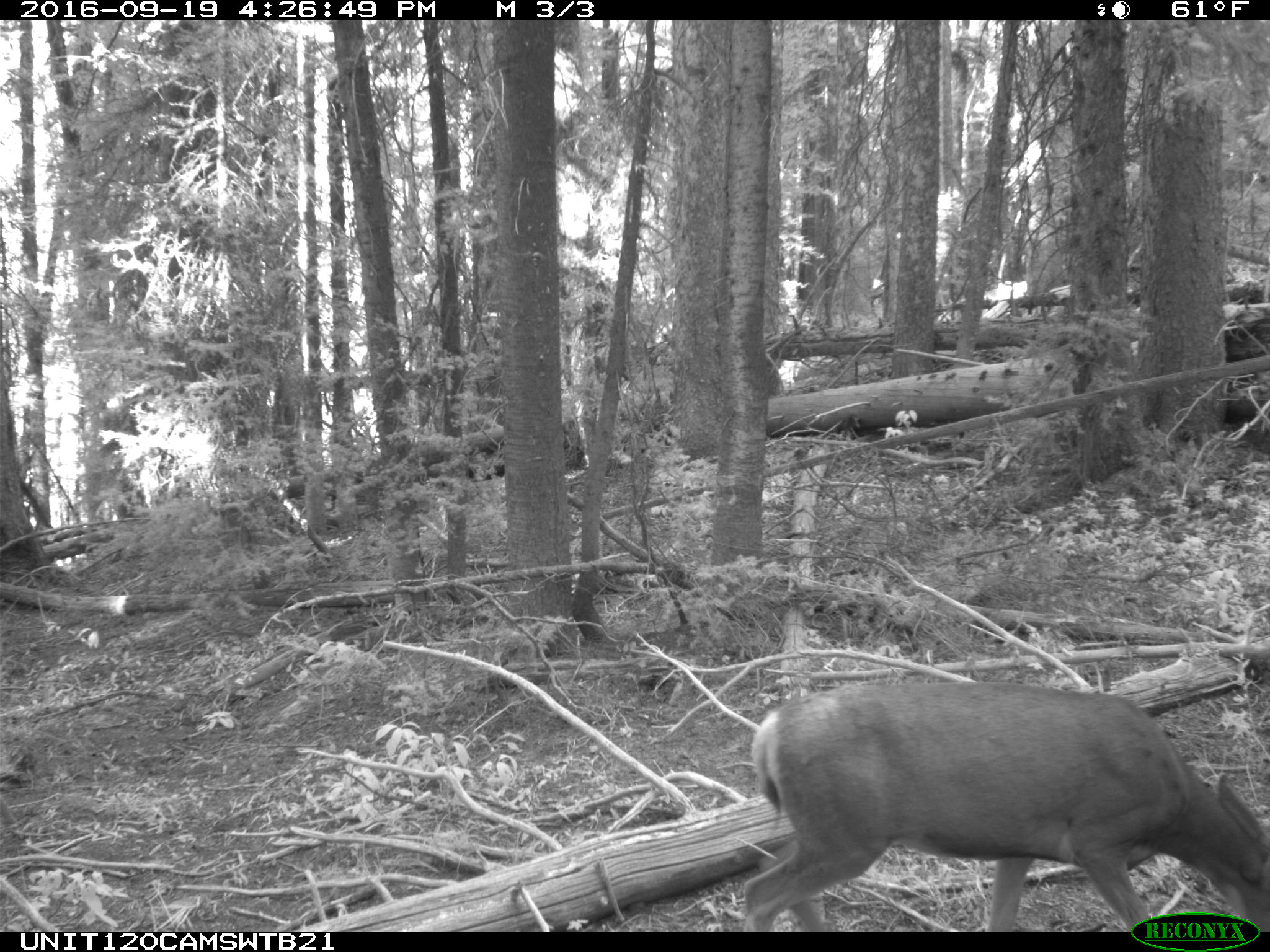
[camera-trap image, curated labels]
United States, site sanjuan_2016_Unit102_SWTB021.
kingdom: Animalia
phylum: Chordata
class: Mammalia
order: Artiodactyla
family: Cervidae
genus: Odocoileus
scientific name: Odocoileus hemionus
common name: mule deer